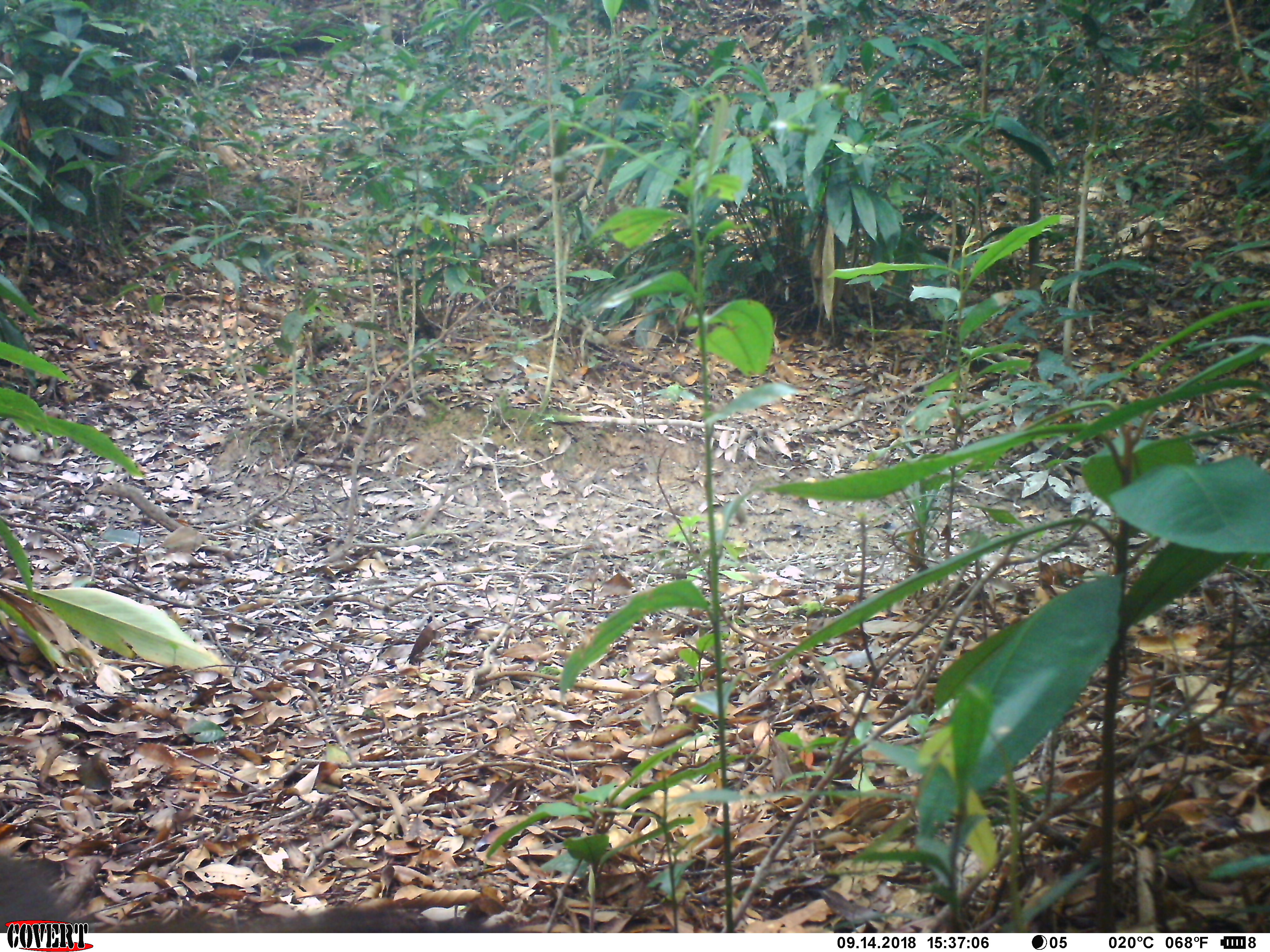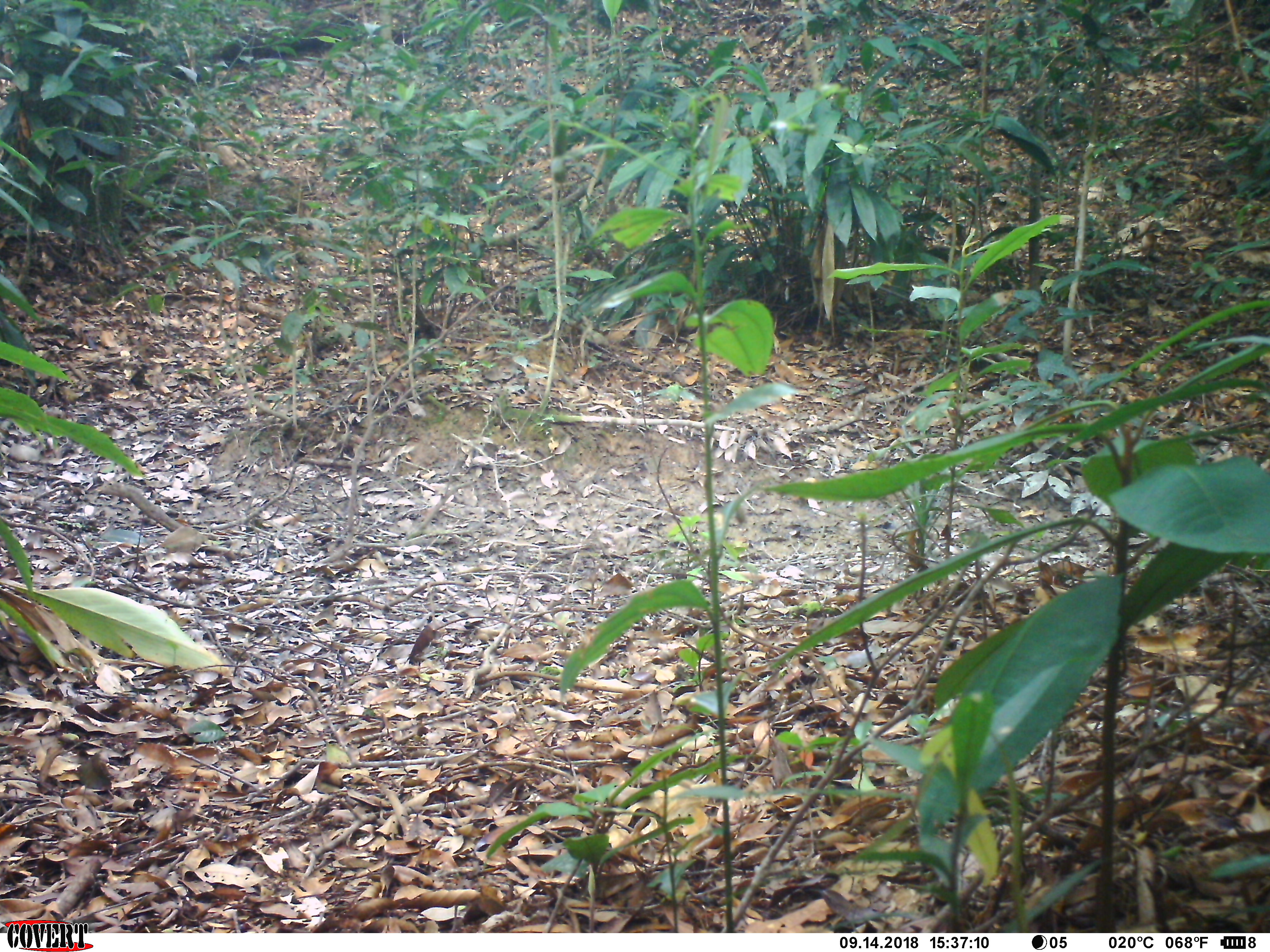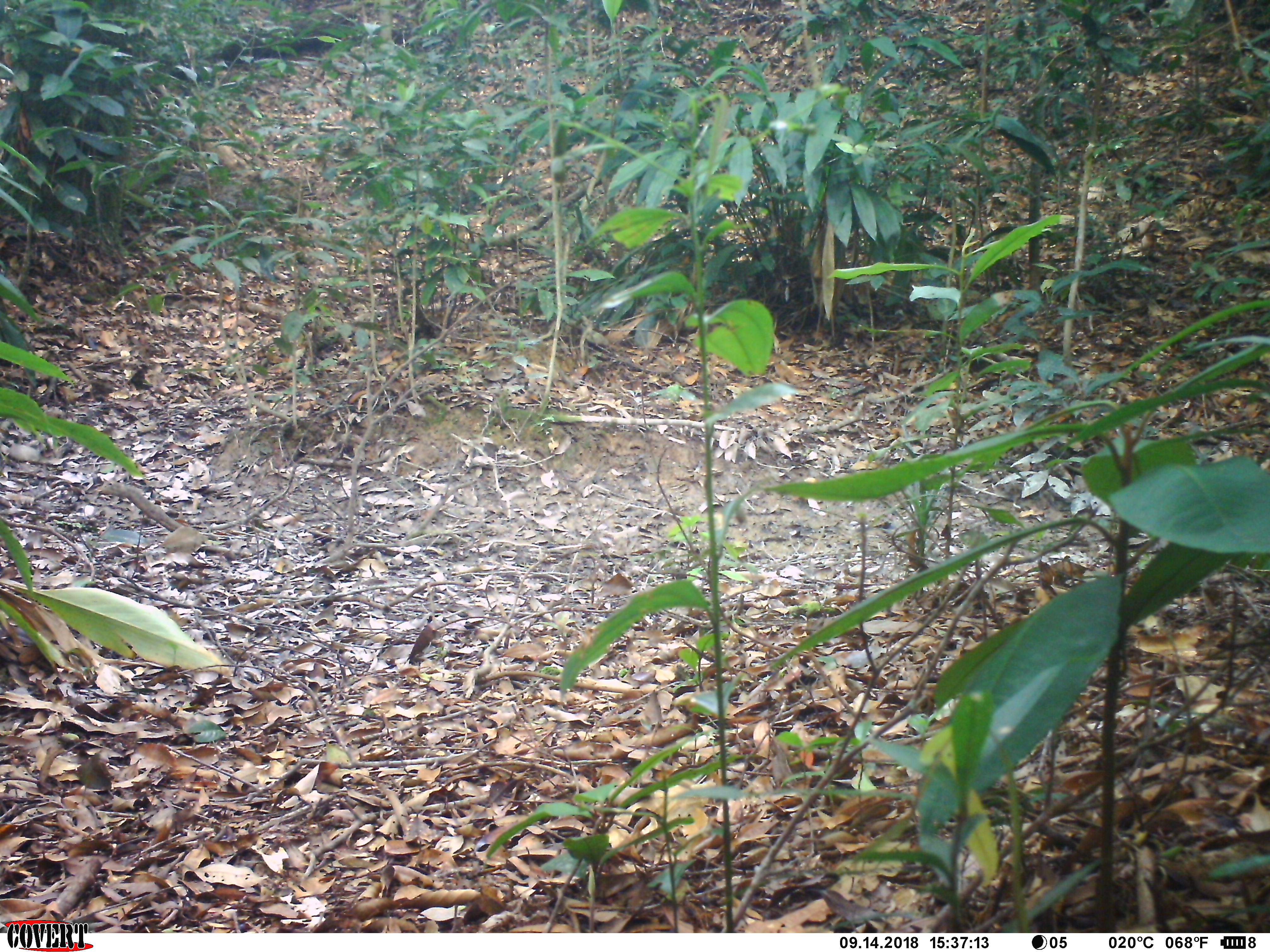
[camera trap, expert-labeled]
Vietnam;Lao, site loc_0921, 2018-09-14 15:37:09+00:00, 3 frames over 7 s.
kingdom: Animalia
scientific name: Animalia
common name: animal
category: unidentified animal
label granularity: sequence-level